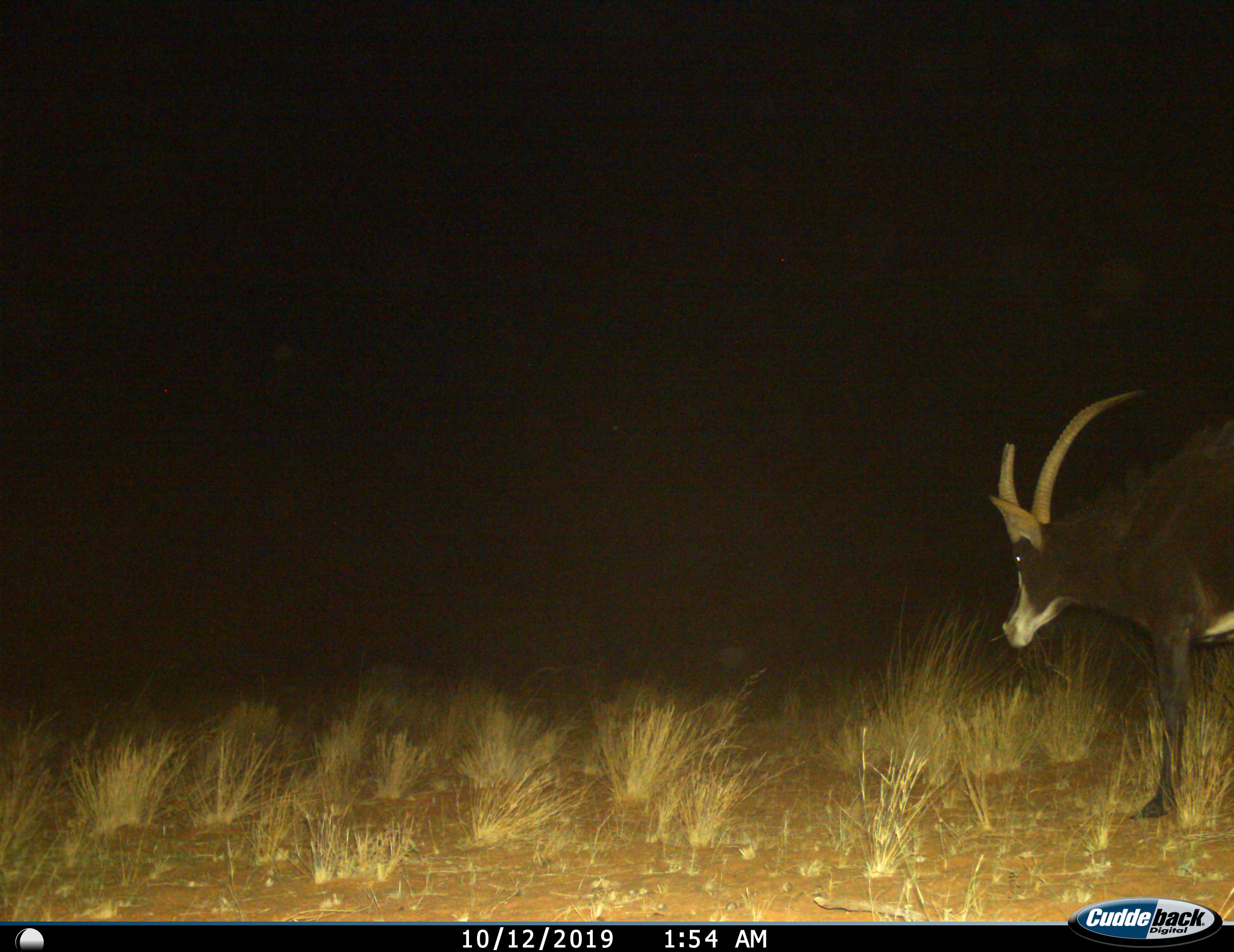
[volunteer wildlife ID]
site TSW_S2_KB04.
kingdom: Animalia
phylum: Chordata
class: Mammalia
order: Artiodactyla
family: Bovidae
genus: Hippotragus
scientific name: Hippotragus niger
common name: sable antelope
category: sable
Sable (sable antelope) (Hippotragus niger), count 1. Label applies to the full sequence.